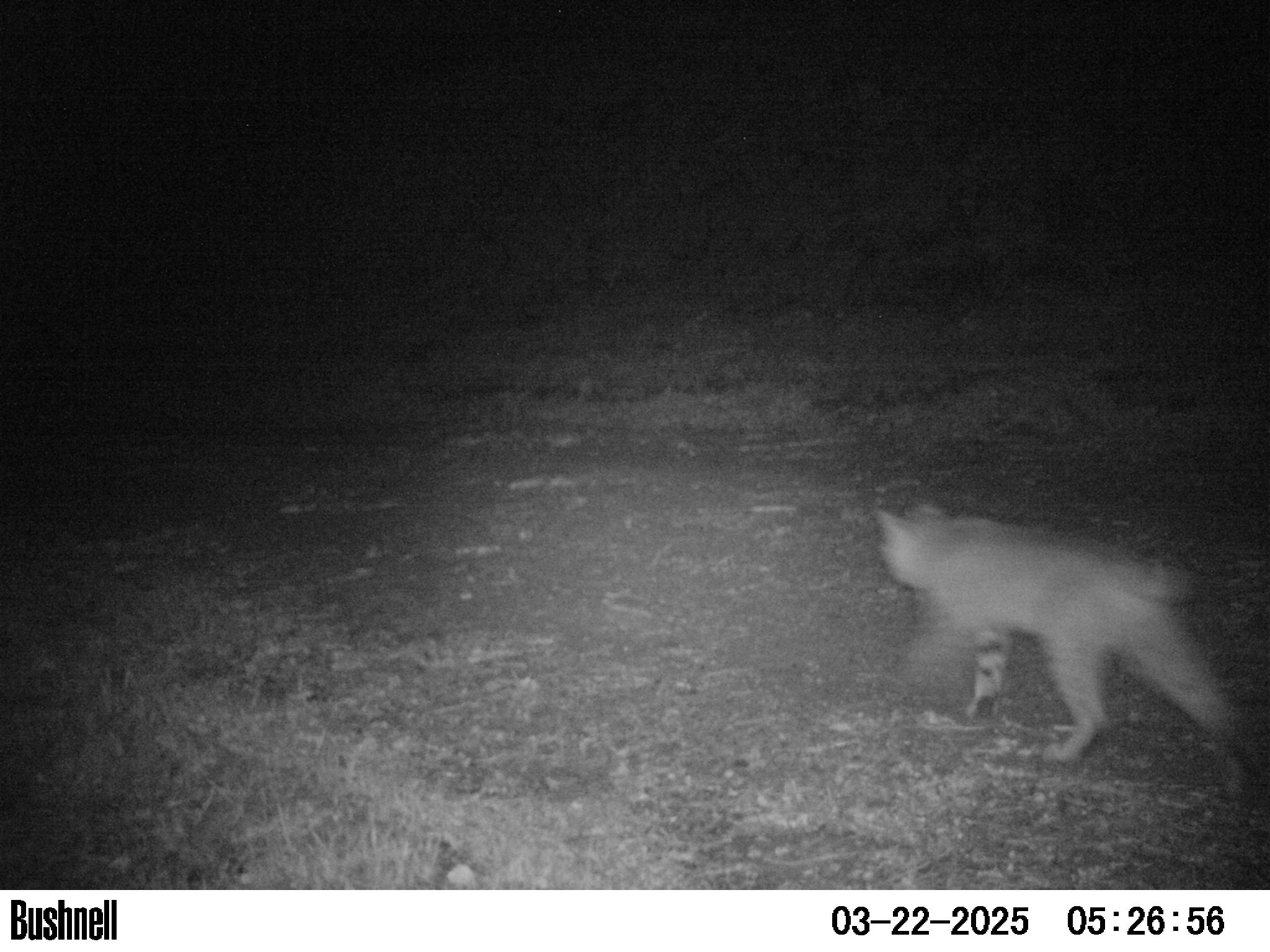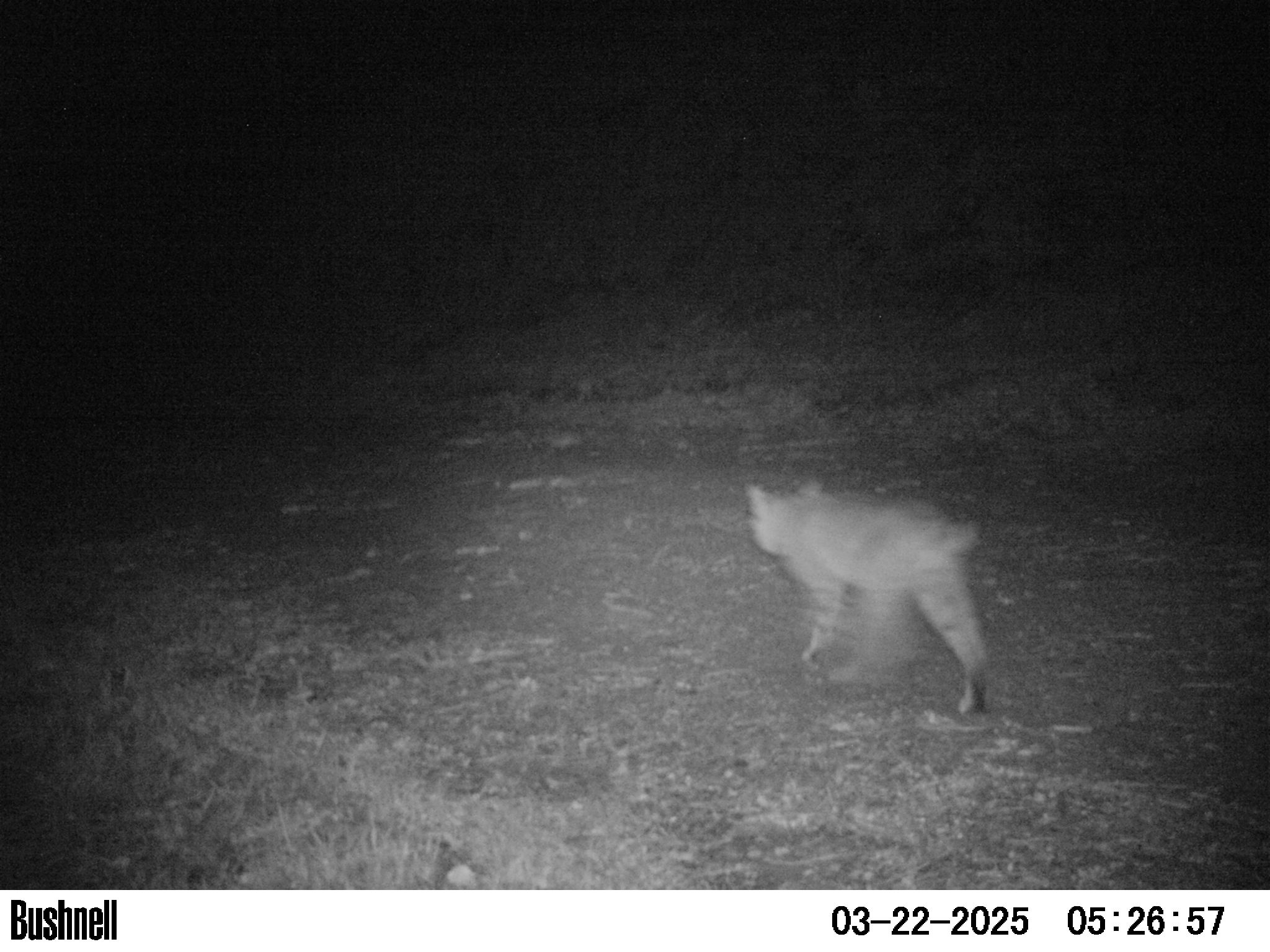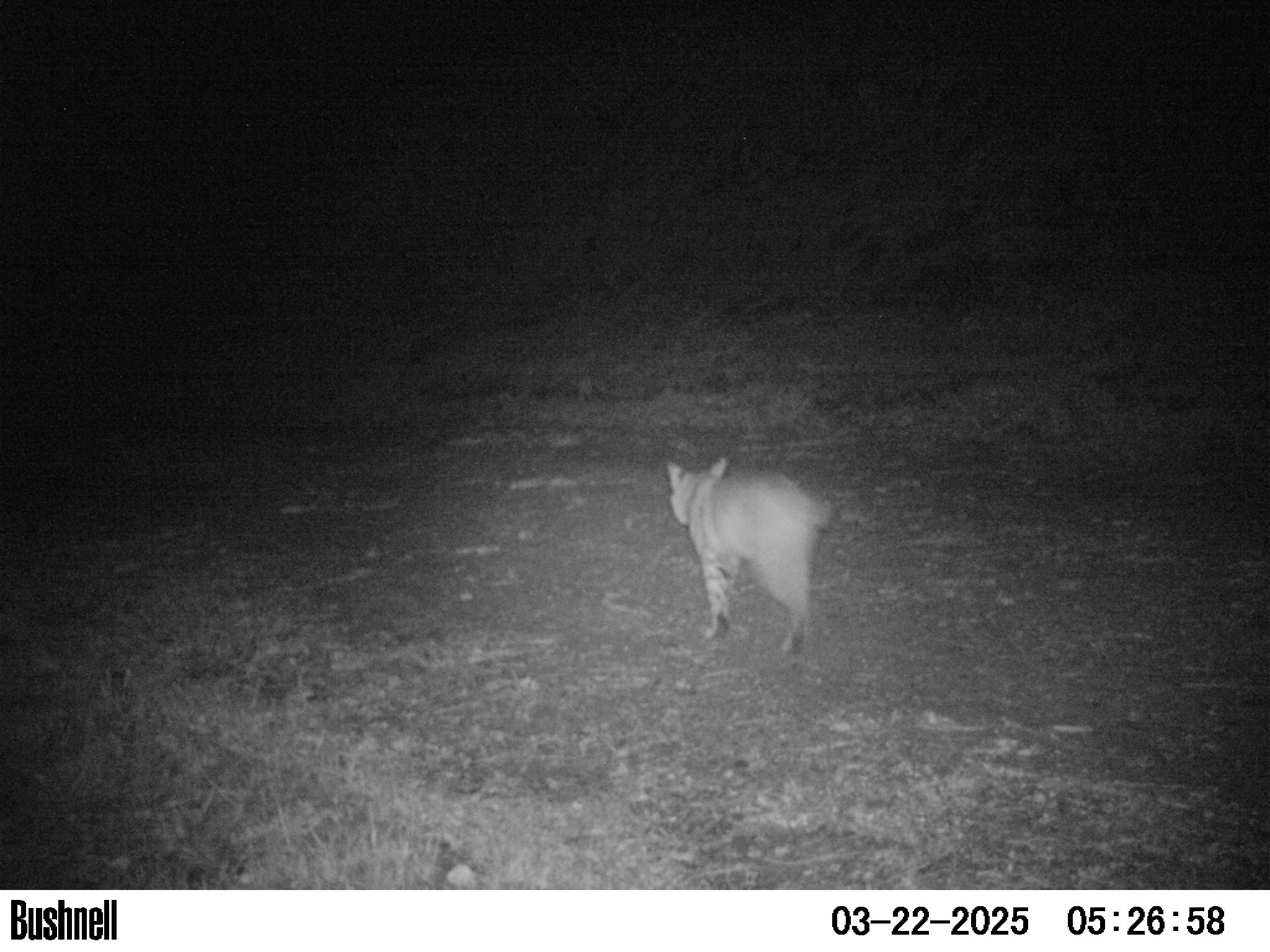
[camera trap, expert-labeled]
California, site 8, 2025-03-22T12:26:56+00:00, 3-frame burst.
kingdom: Animalia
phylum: Chordata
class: Mammalia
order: Carnivora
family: Felidae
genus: Lynx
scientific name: Lynx rufus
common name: bobcat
Bobcat (Lynx rufus).